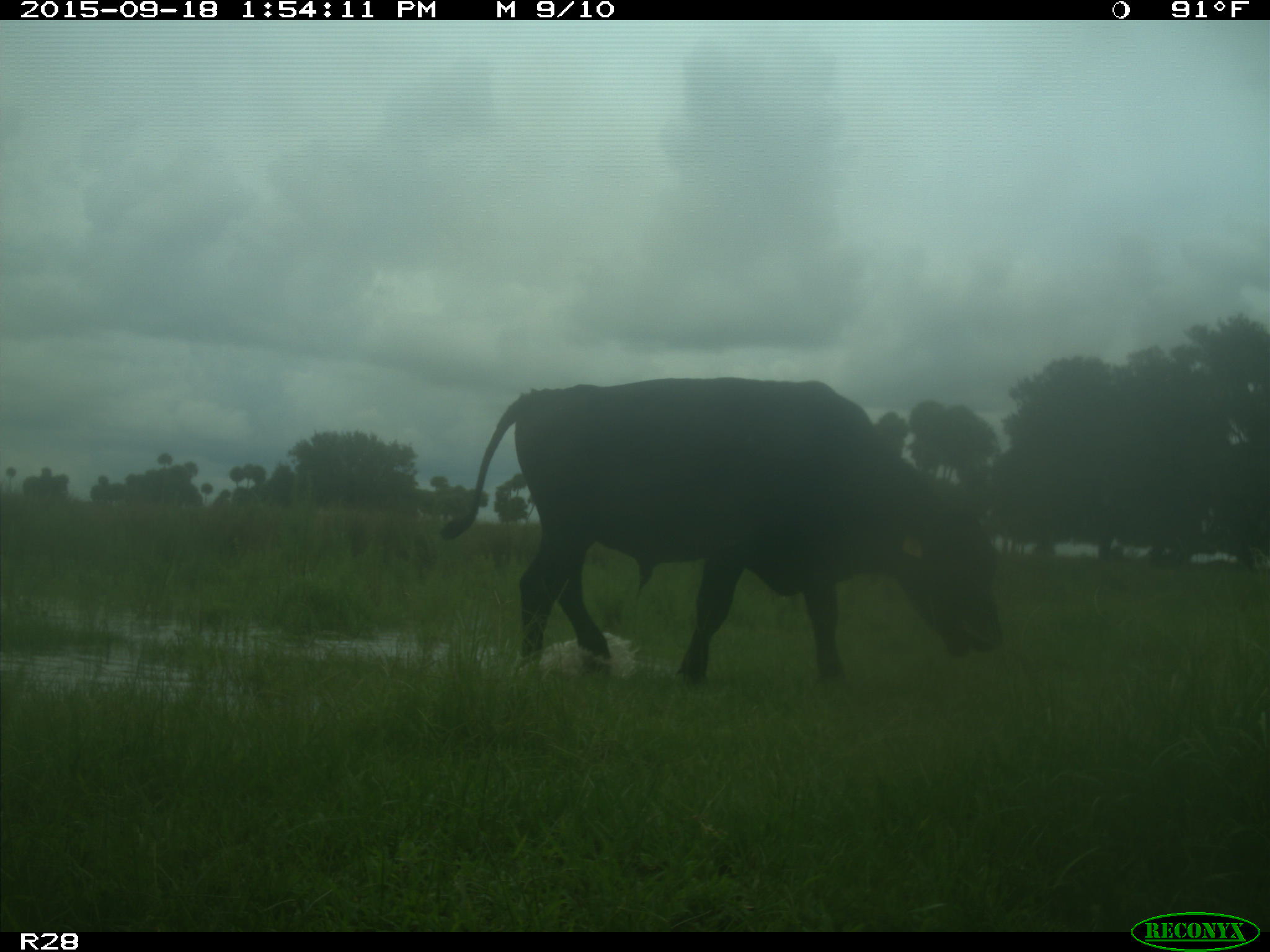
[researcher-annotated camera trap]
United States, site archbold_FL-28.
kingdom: Animalia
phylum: Chordata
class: Mammalia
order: Artiodactyla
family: Bovidae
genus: Bos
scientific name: Bos taurus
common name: domestic cow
Bos taurus (domestic cow).